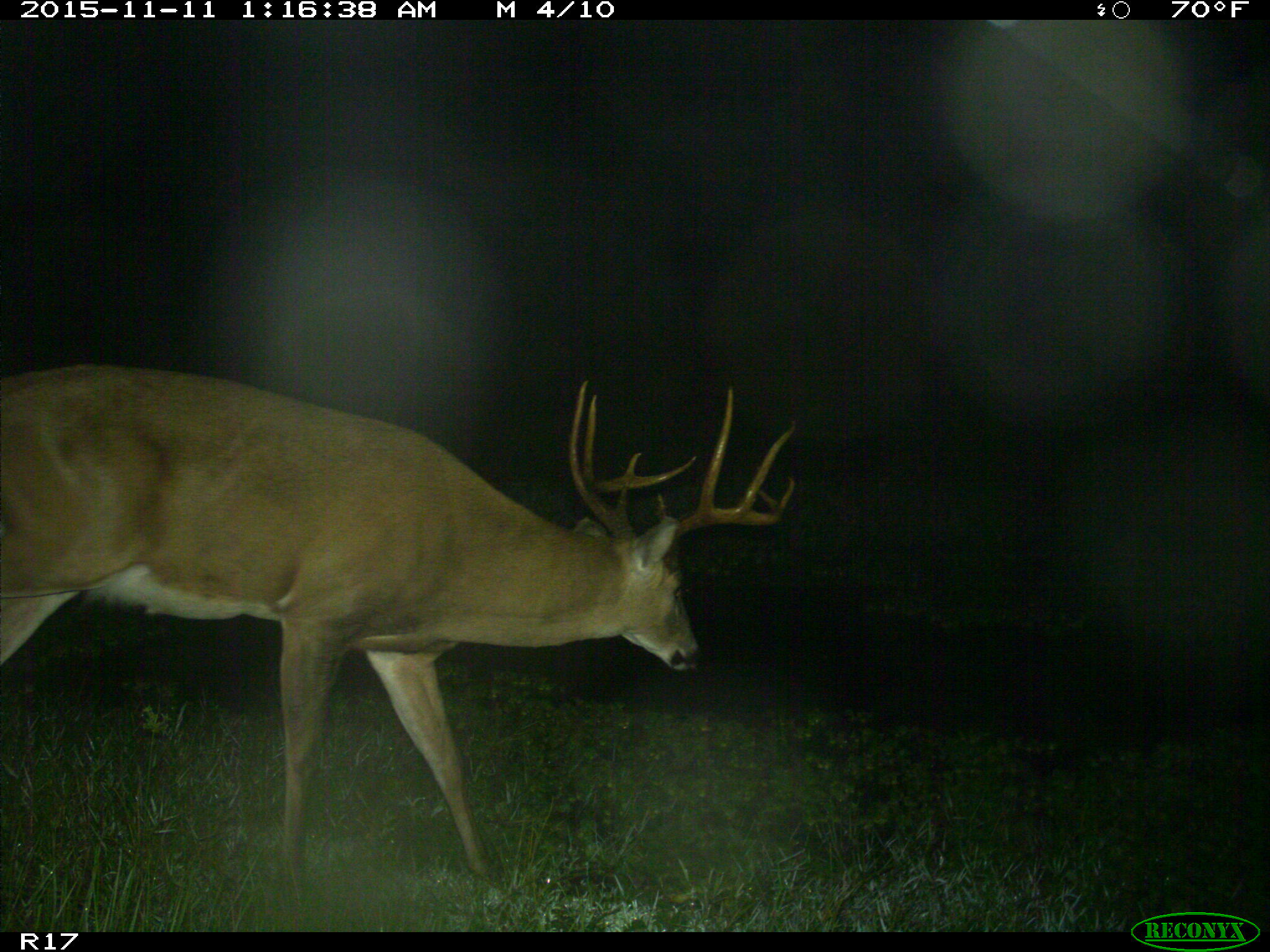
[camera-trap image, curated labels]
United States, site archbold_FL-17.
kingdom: Animalia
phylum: Chordata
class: Mammalia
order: Artiodactyla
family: Cervidae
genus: Odocoileus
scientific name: Odocoileus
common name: deer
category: unidentified deer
Unidentified deer (deer) (Odocoileus).